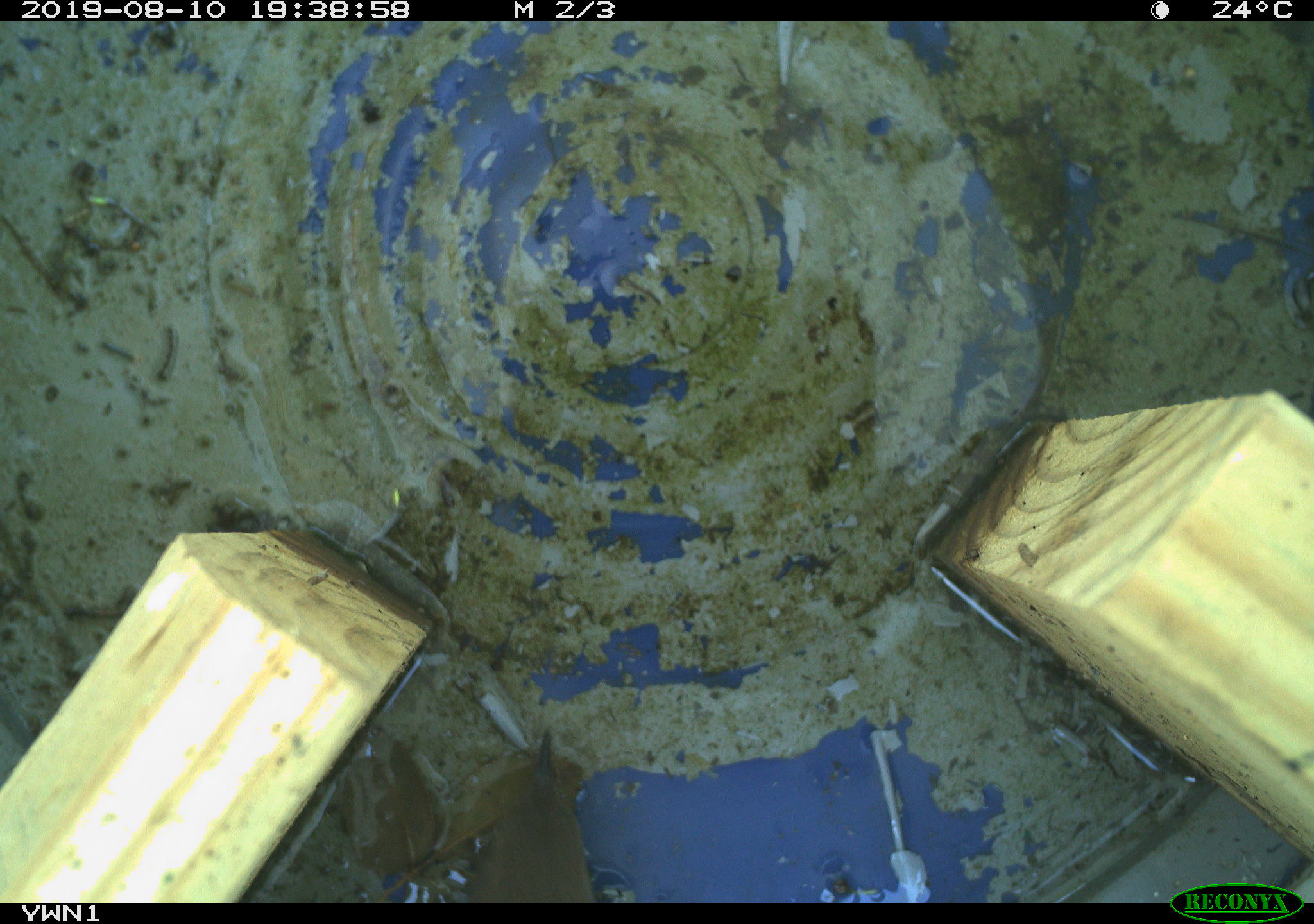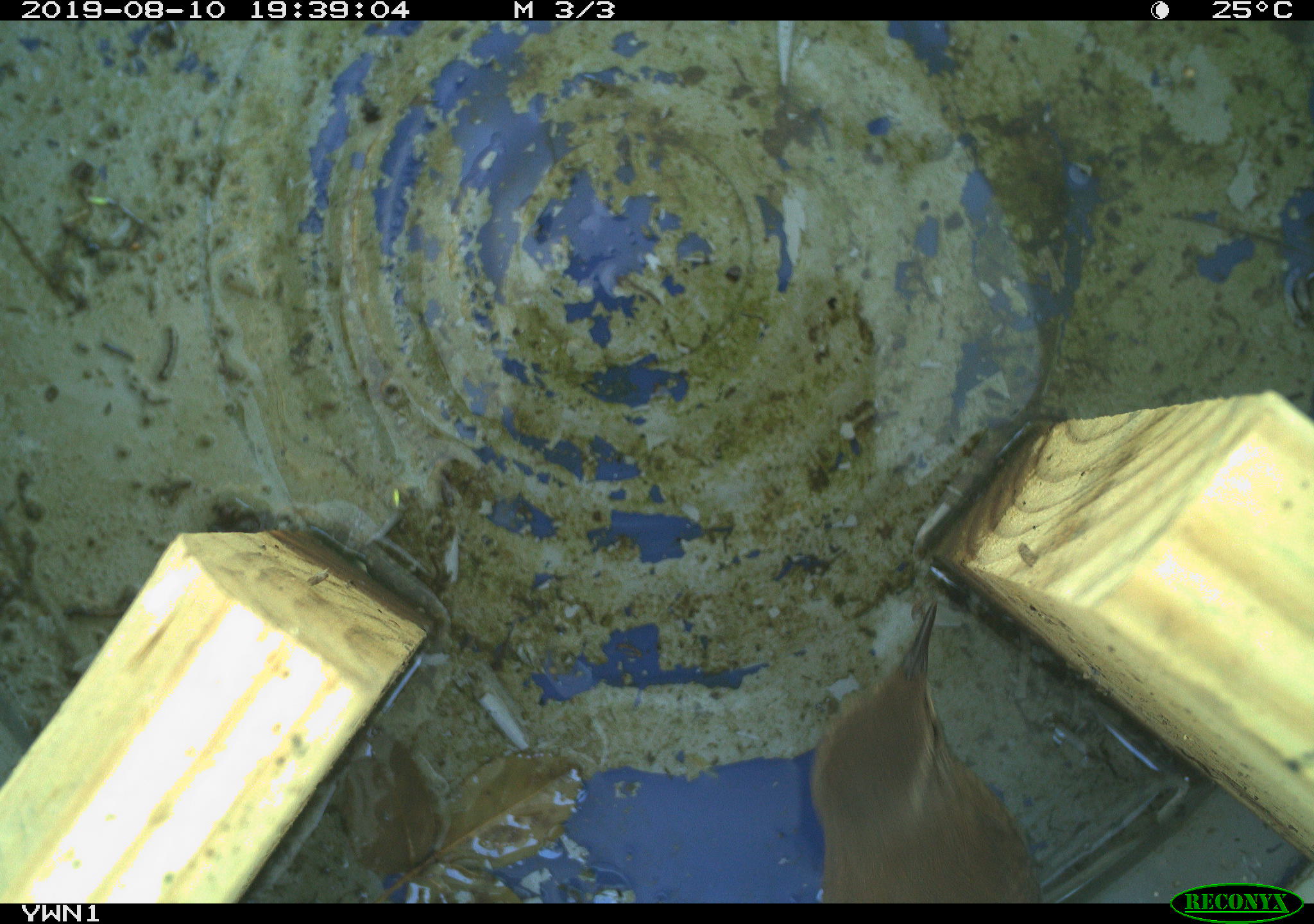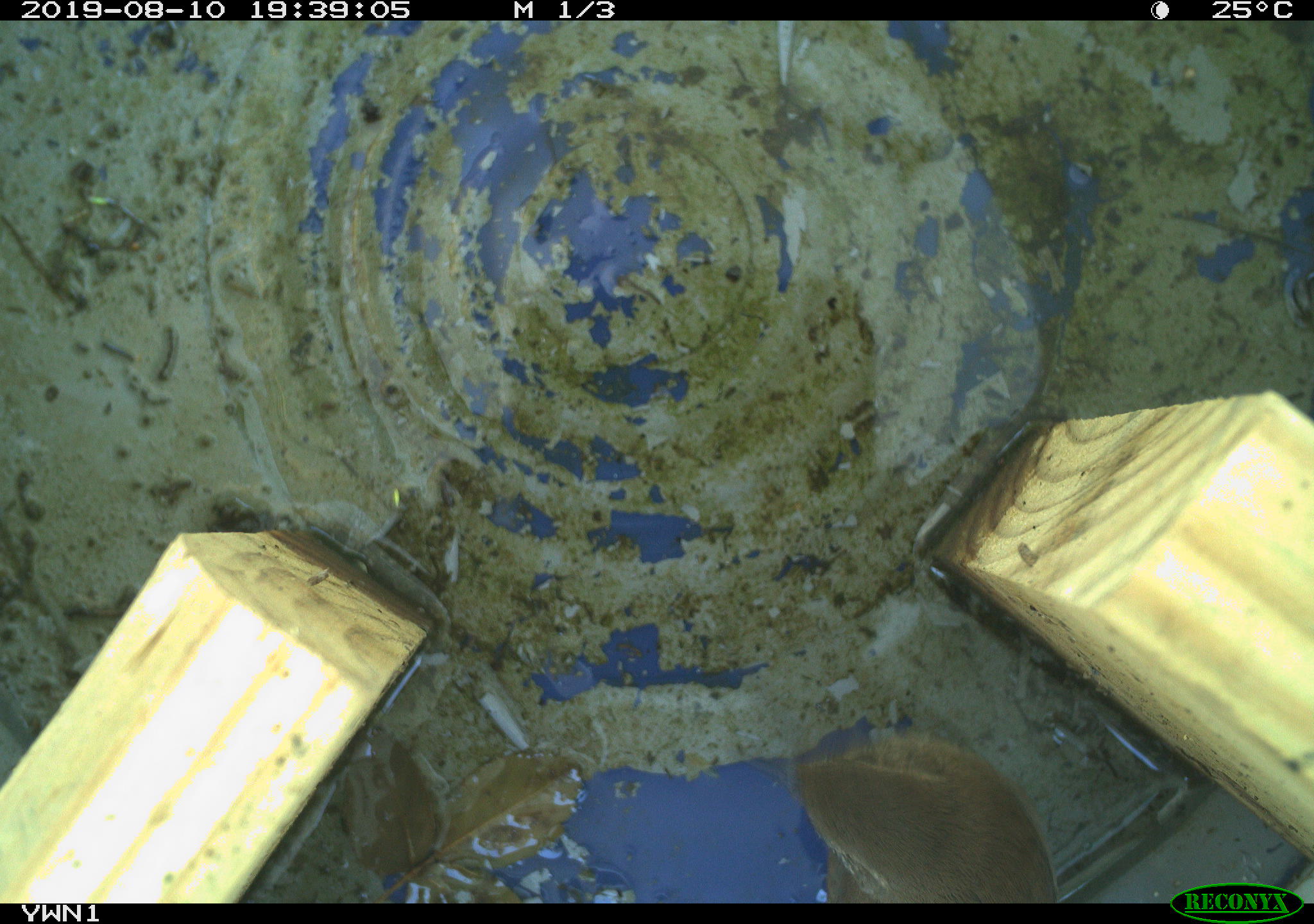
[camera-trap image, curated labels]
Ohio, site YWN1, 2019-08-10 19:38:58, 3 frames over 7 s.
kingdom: Animalia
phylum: Chordata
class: Aves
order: Passeriformes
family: Troglodytidae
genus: Troglodytes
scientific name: Troglodytes aedon aedon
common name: northern house wren